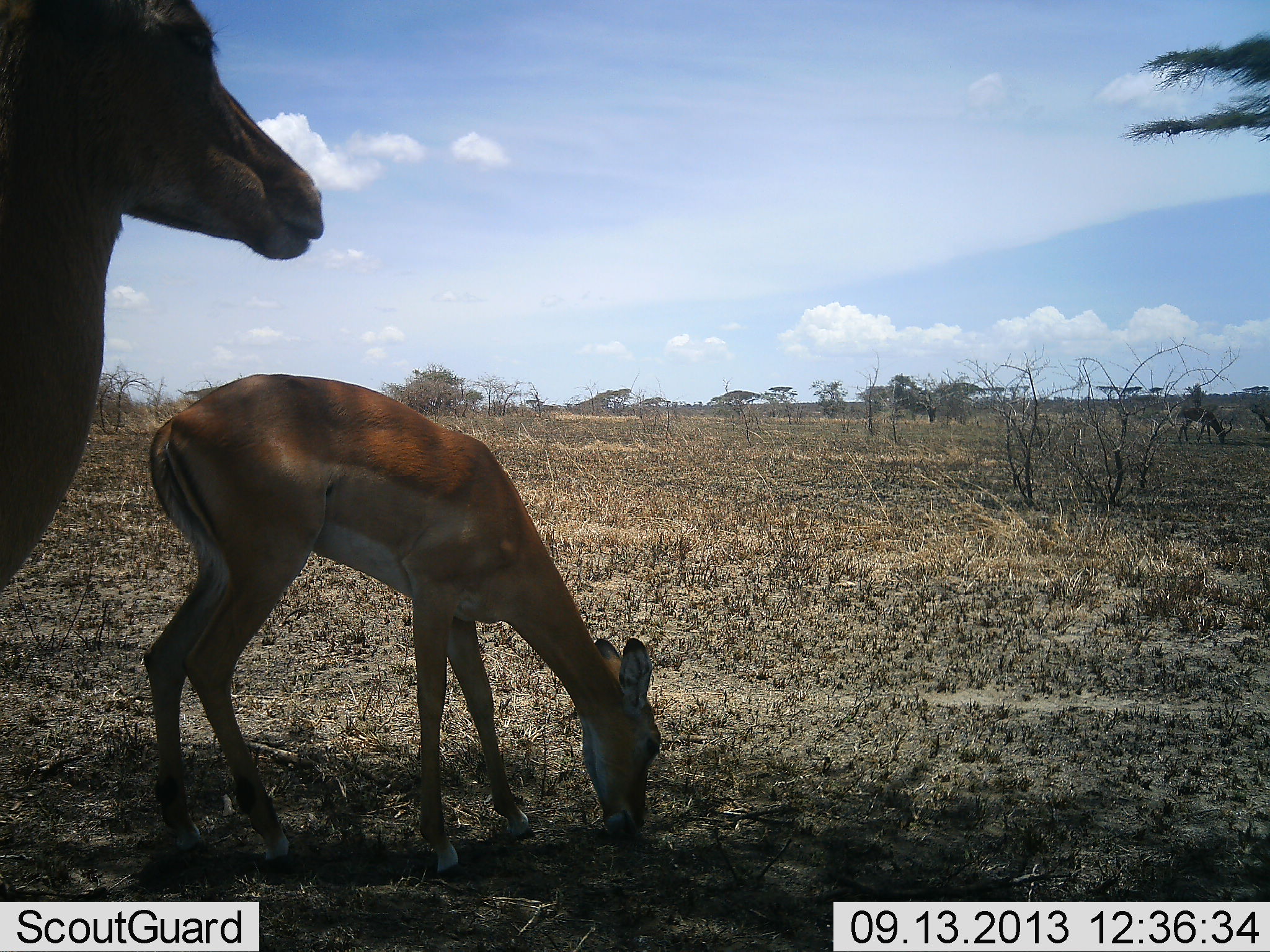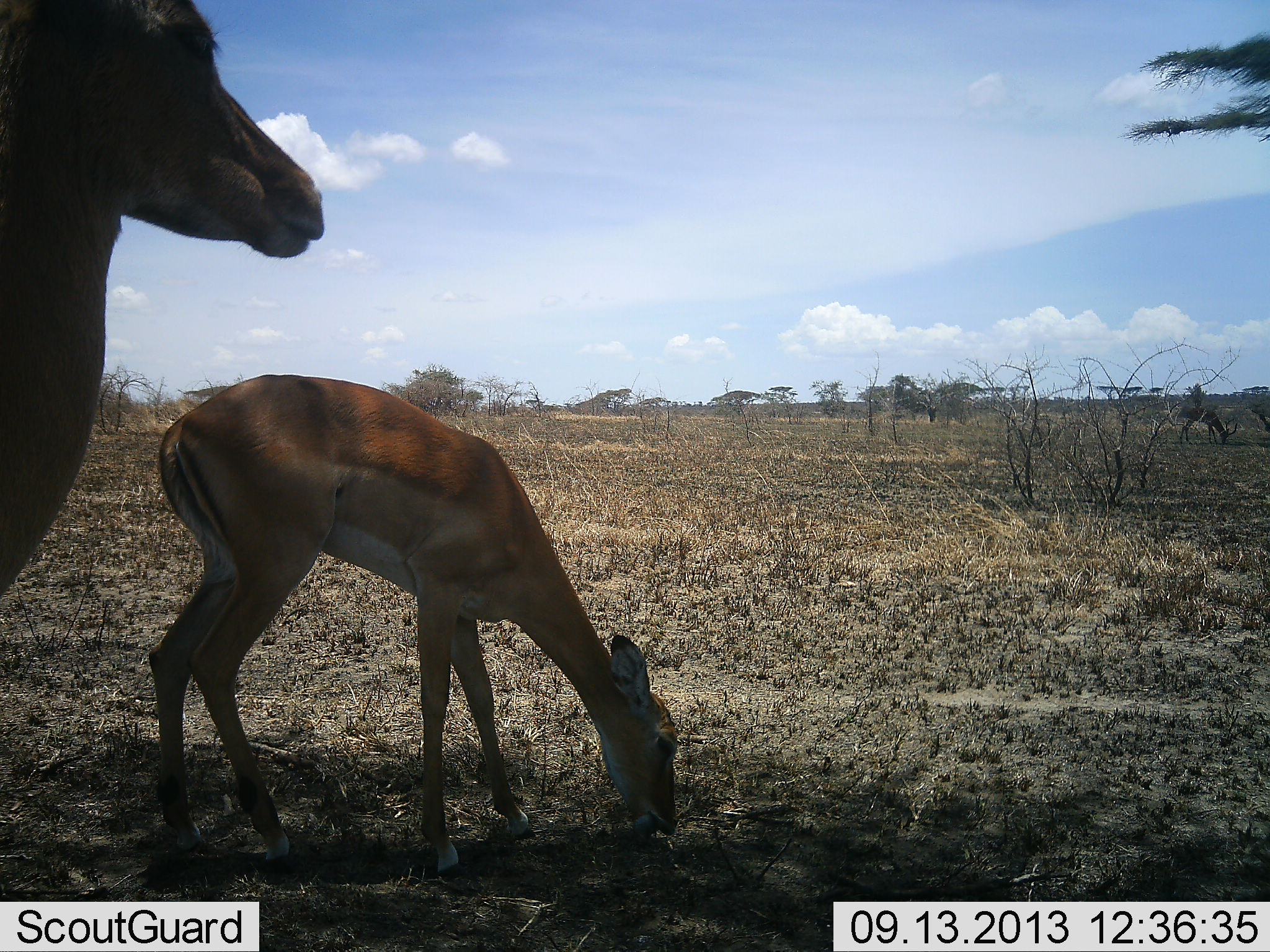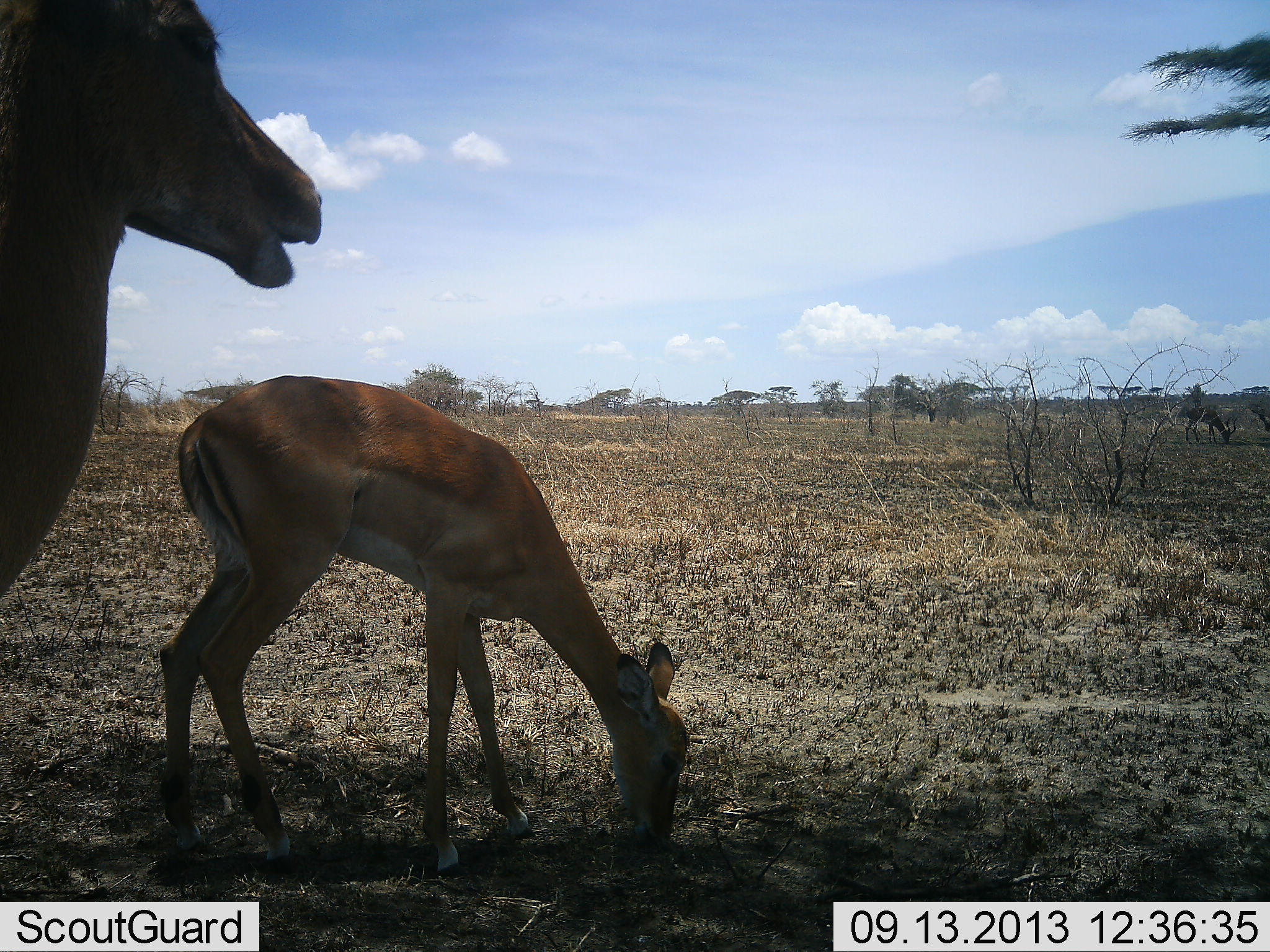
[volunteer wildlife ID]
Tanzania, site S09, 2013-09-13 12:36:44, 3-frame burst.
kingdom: Animalia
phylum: Chordata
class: Mammalia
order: Artiodactyla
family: Bovidae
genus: Aepyceros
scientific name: Aepyceros melampus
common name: impala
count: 2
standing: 78%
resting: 0%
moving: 0%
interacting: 0%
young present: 11%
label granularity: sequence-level